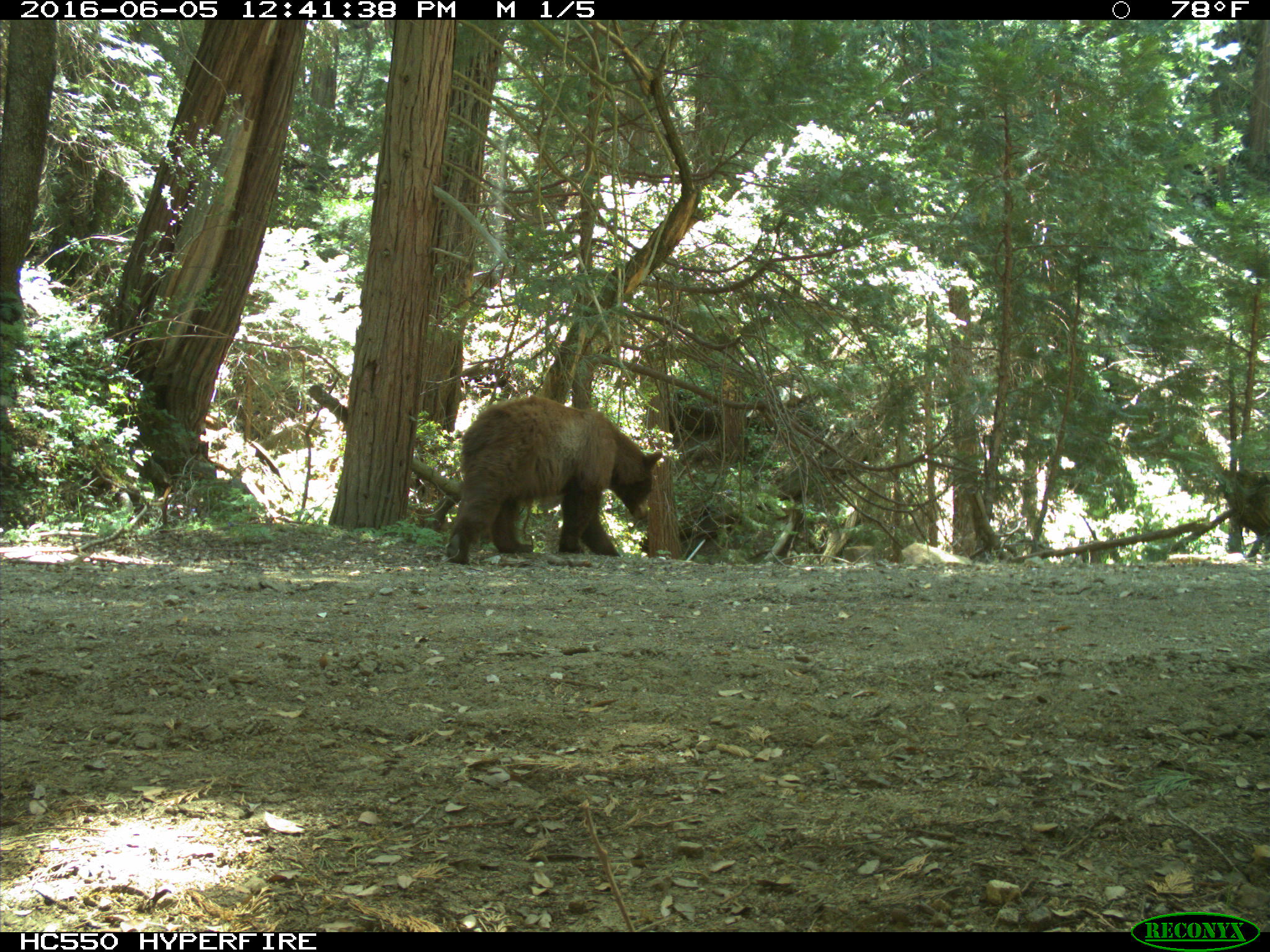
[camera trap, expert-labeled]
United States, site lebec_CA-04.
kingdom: Animalia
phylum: Chordata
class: Mammalia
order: Carnivora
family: Ursidae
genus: Ursus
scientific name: Ursus americanus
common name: american black bear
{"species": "Ursus americanus (american black bear)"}